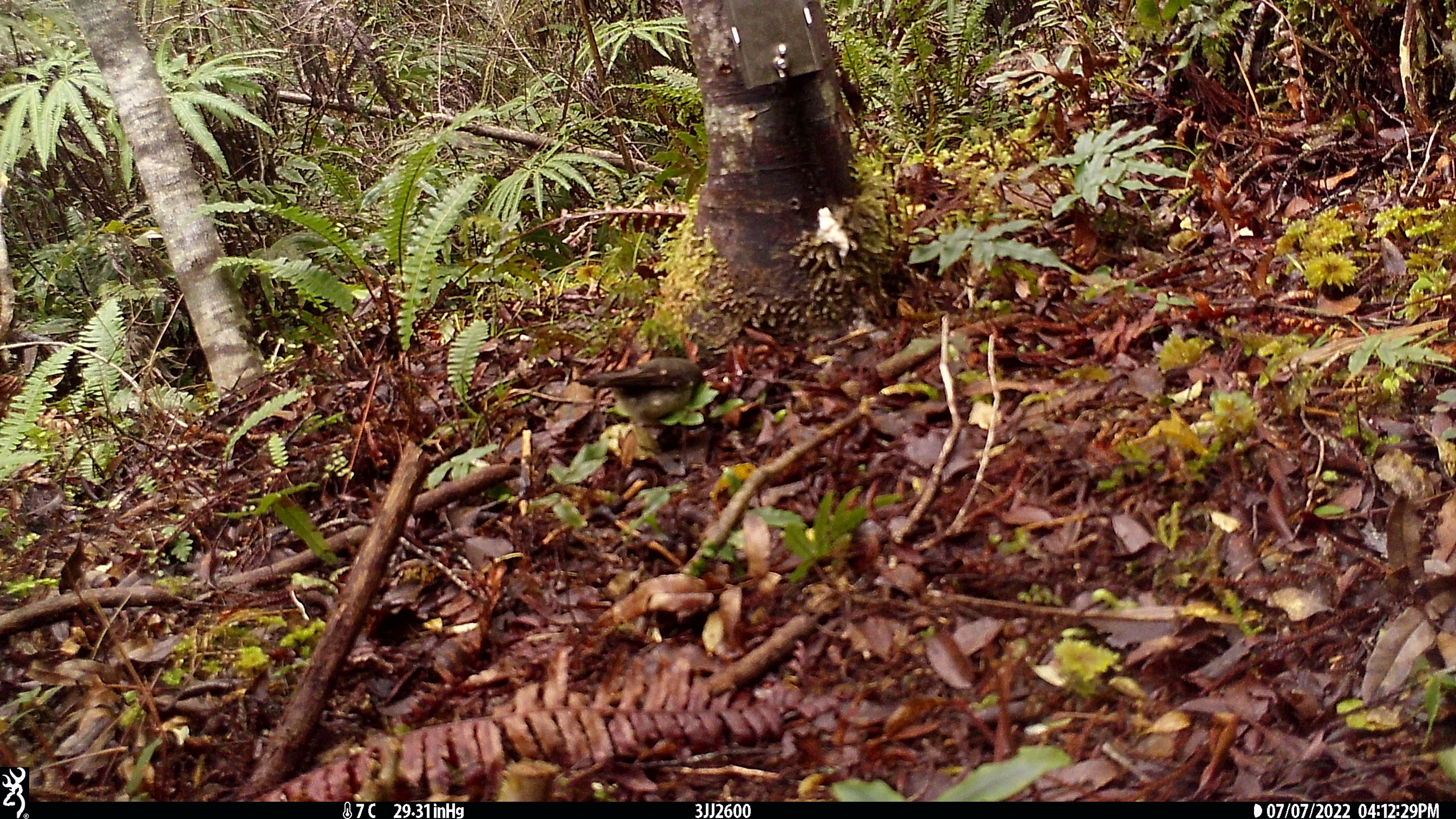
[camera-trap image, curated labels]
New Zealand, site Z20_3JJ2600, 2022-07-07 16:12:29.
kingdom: Animalia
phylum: Chordata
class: Aves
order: Passeriformes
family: Petroicidae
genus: Petroica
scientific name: Petroica macrocephala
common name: tomtit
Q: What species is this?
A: Tomtit (Petroica macrocephala).